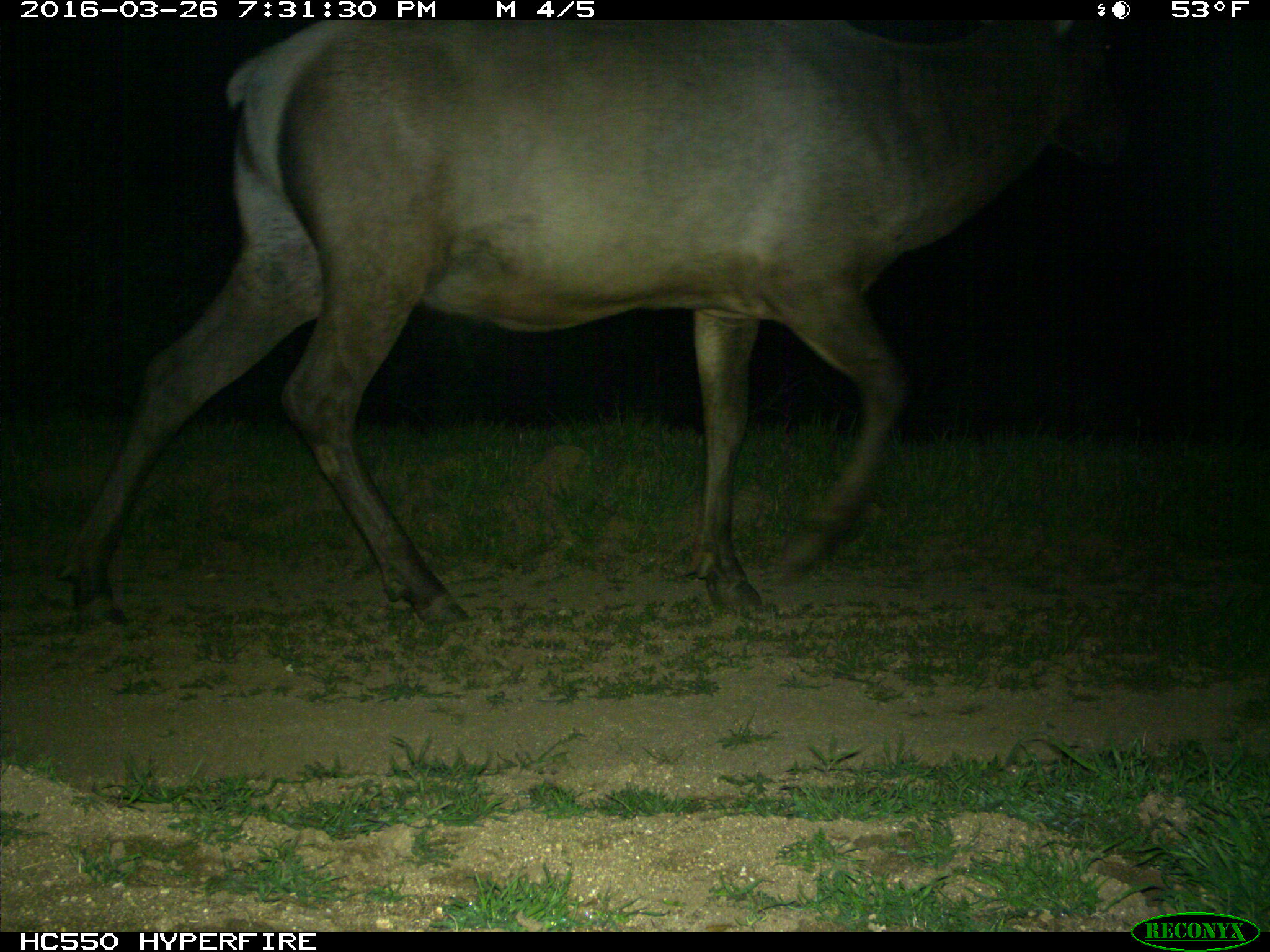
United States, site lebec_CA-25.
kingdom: Animalia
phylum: Chordata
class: Mammalia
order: Artiodactyla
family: Cervidae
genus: Cervus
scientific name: Cervus canadensis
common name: elk